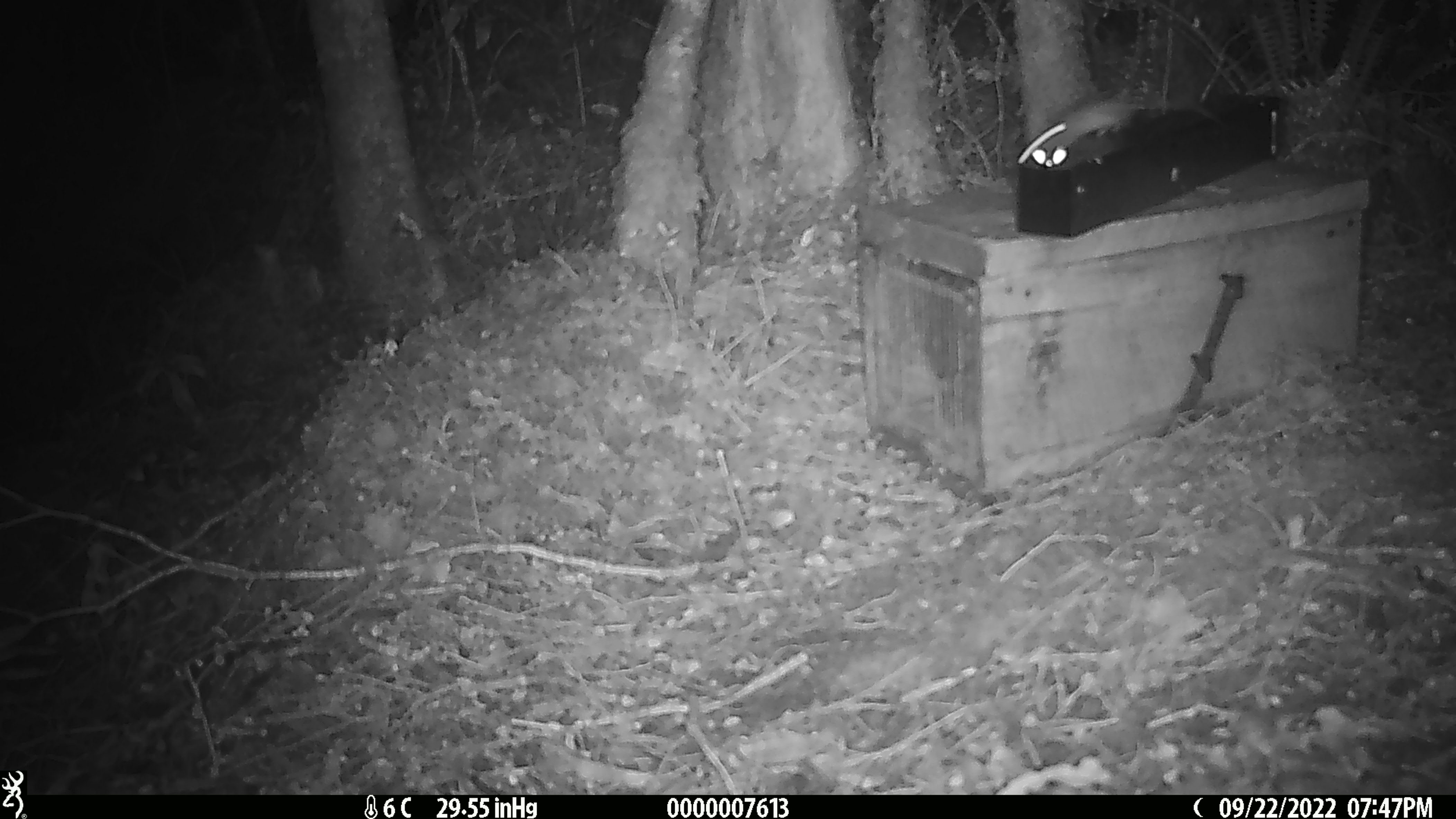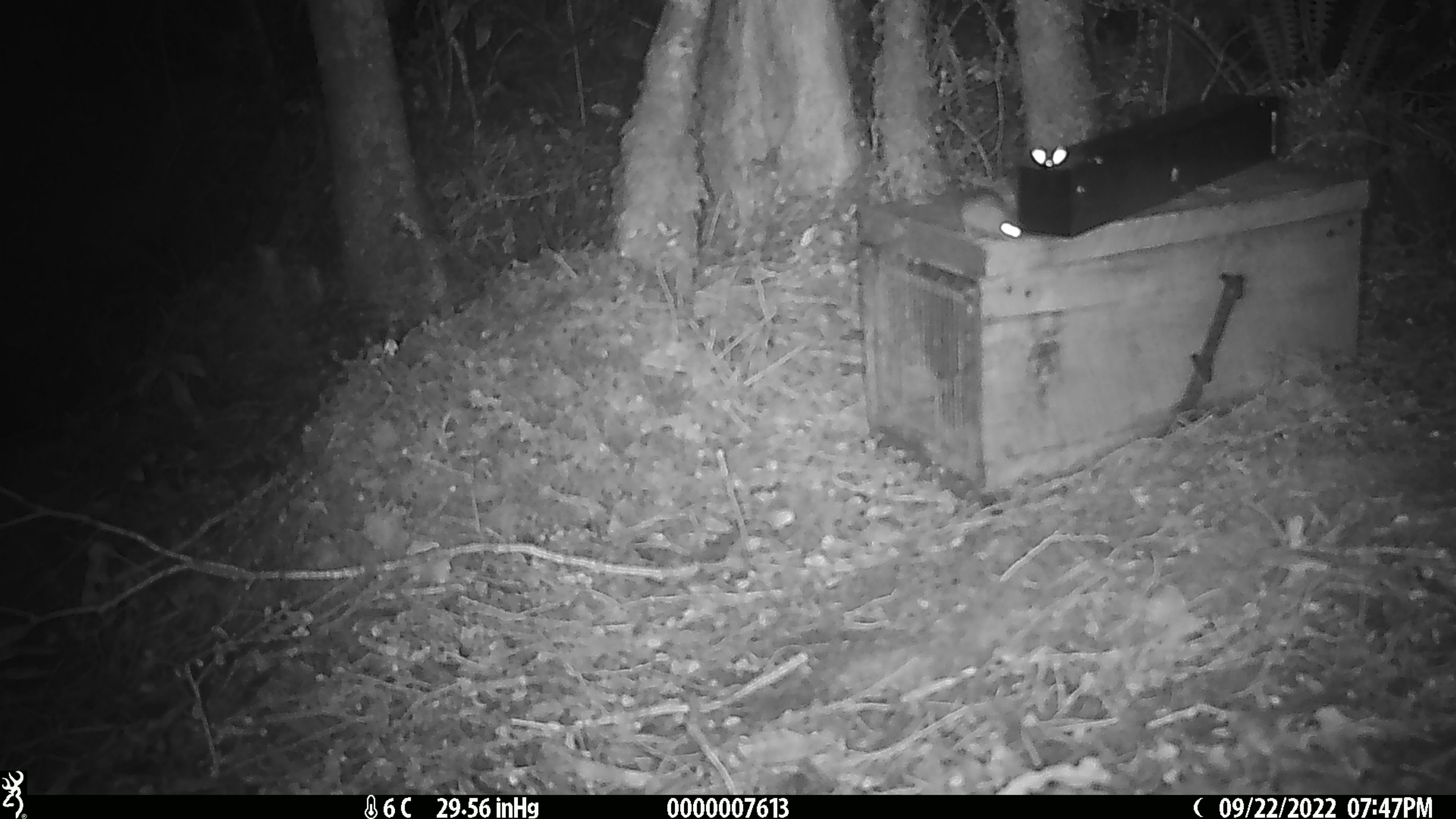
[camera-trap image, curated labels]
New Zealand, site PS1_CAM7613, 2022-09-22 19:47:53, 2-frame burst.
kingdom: Animalia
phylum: Chordata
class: Mammalia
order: Rodentia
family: Muridae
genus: Mus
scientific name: Mus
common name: mouse